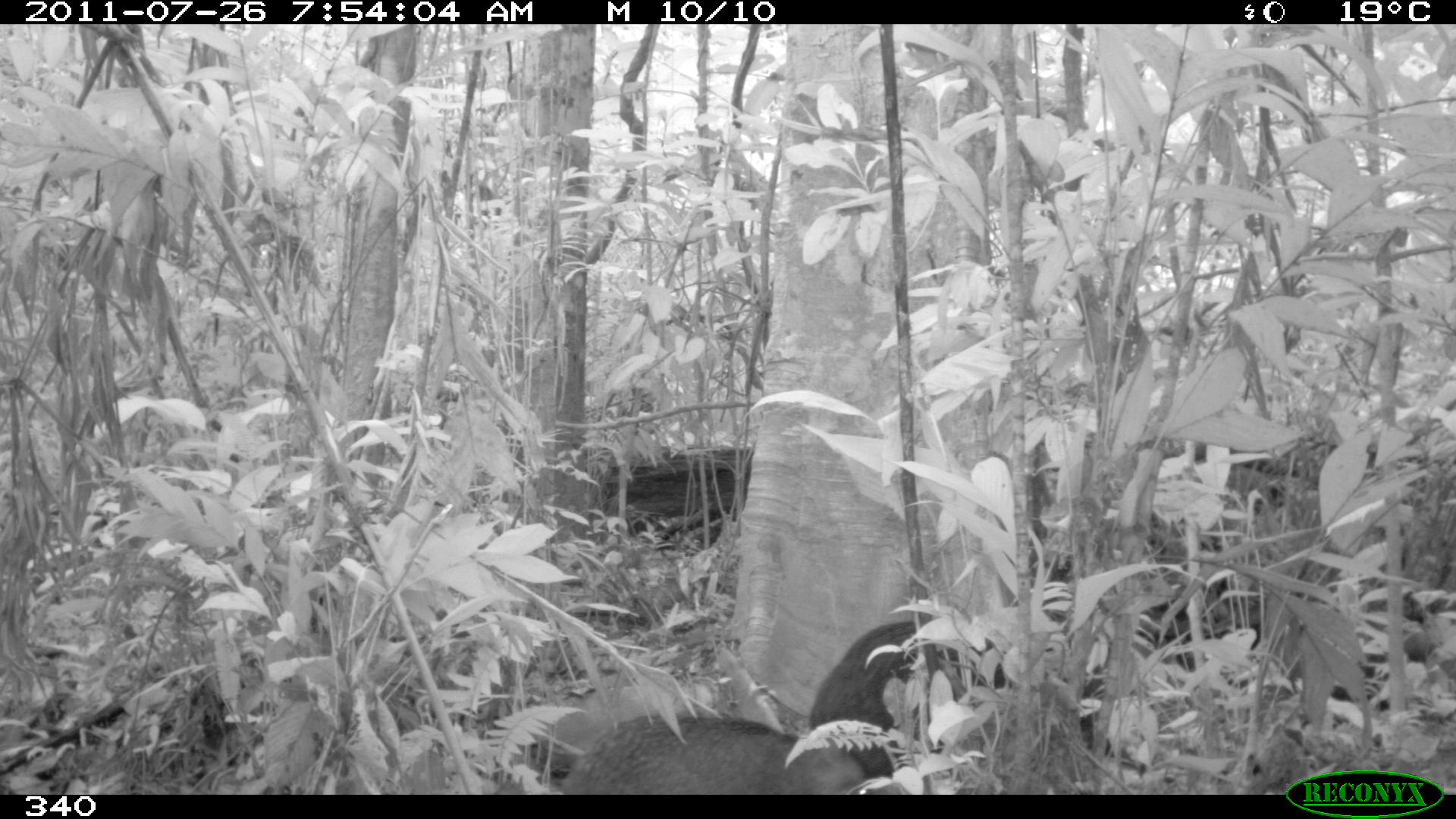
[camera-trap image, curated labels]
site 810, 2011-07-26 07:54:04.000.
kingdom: Animalia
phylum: Chordata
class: Mammalia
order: Artiodactyla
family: Tayassuidae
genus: Tayassu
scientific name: Tayassu pecari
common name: white-lipped peccary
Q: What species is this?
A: Tayassu pecari (white-lipped peccary).